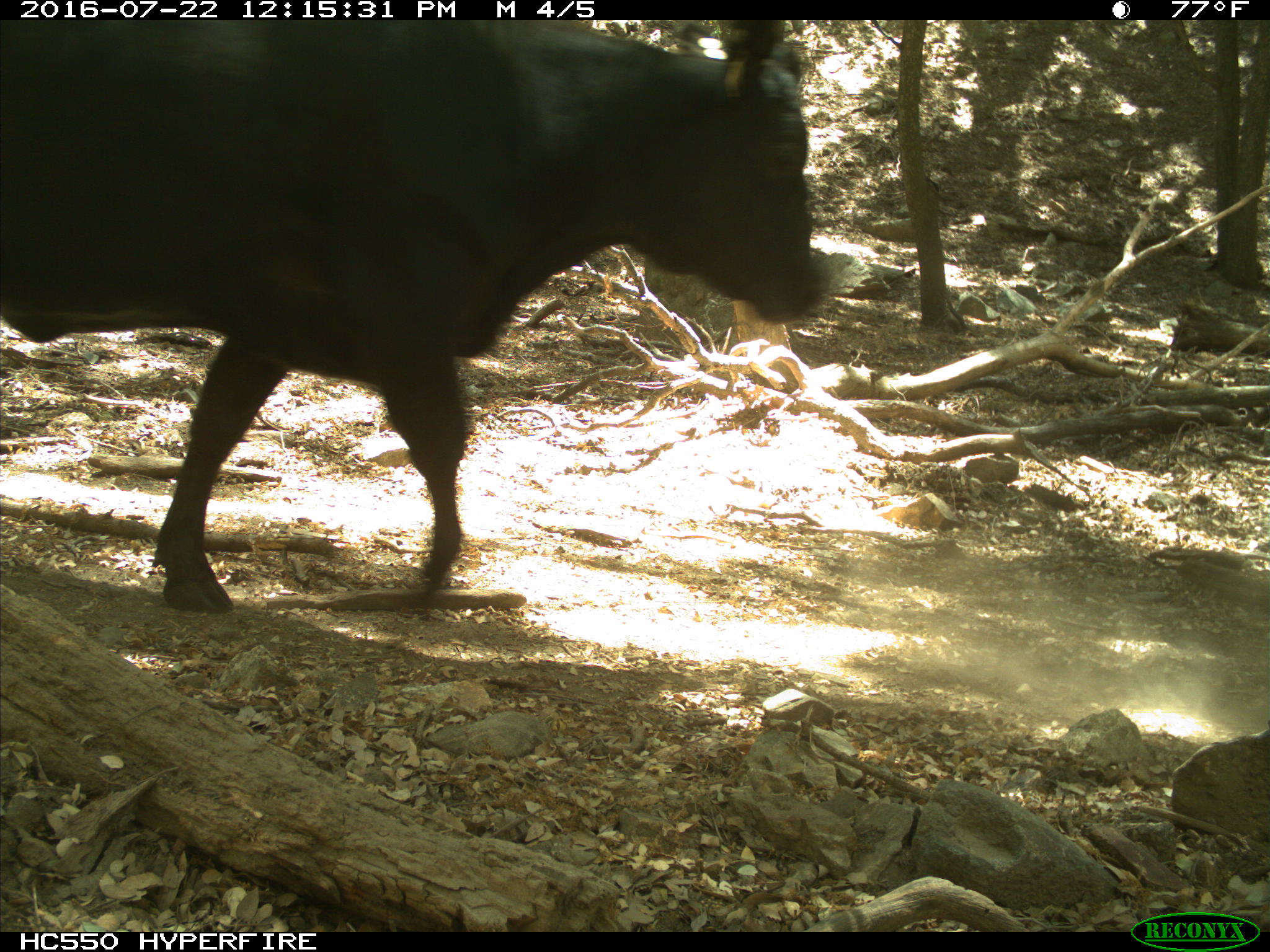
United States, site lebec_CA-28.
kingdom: Animalia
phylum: Chordata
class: Mammalia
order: Artiodactyla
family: Bovidae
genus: Bos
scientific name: Bos taurus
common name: domestic cow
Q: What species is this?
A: Bos taurus (domestic cow).